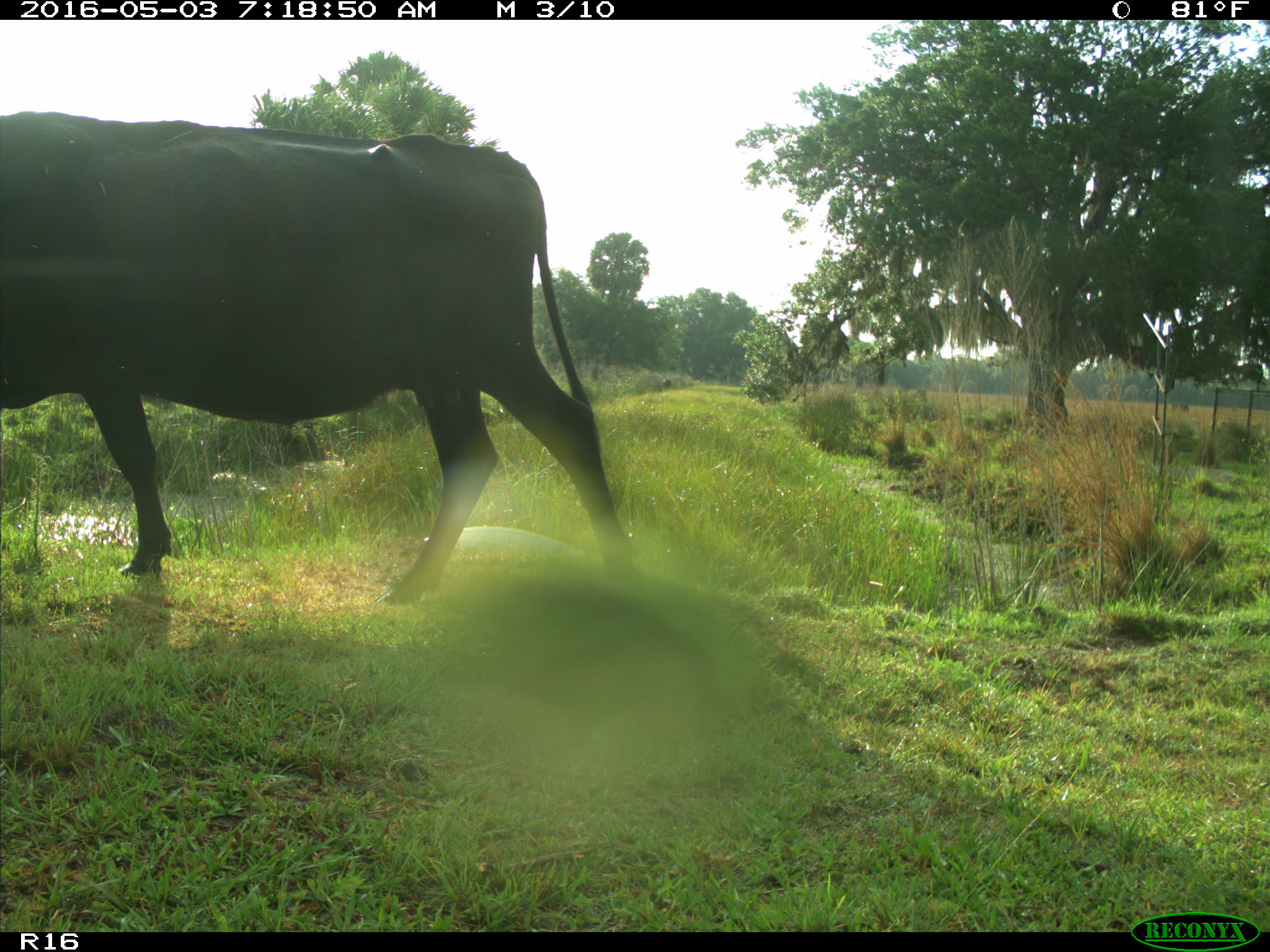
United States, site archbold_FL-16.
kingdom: Animalia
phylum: Chordata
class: Mammalia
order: Artiodactyla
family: Bovidae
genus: Bos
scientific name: Bos taurus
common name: domestic cow